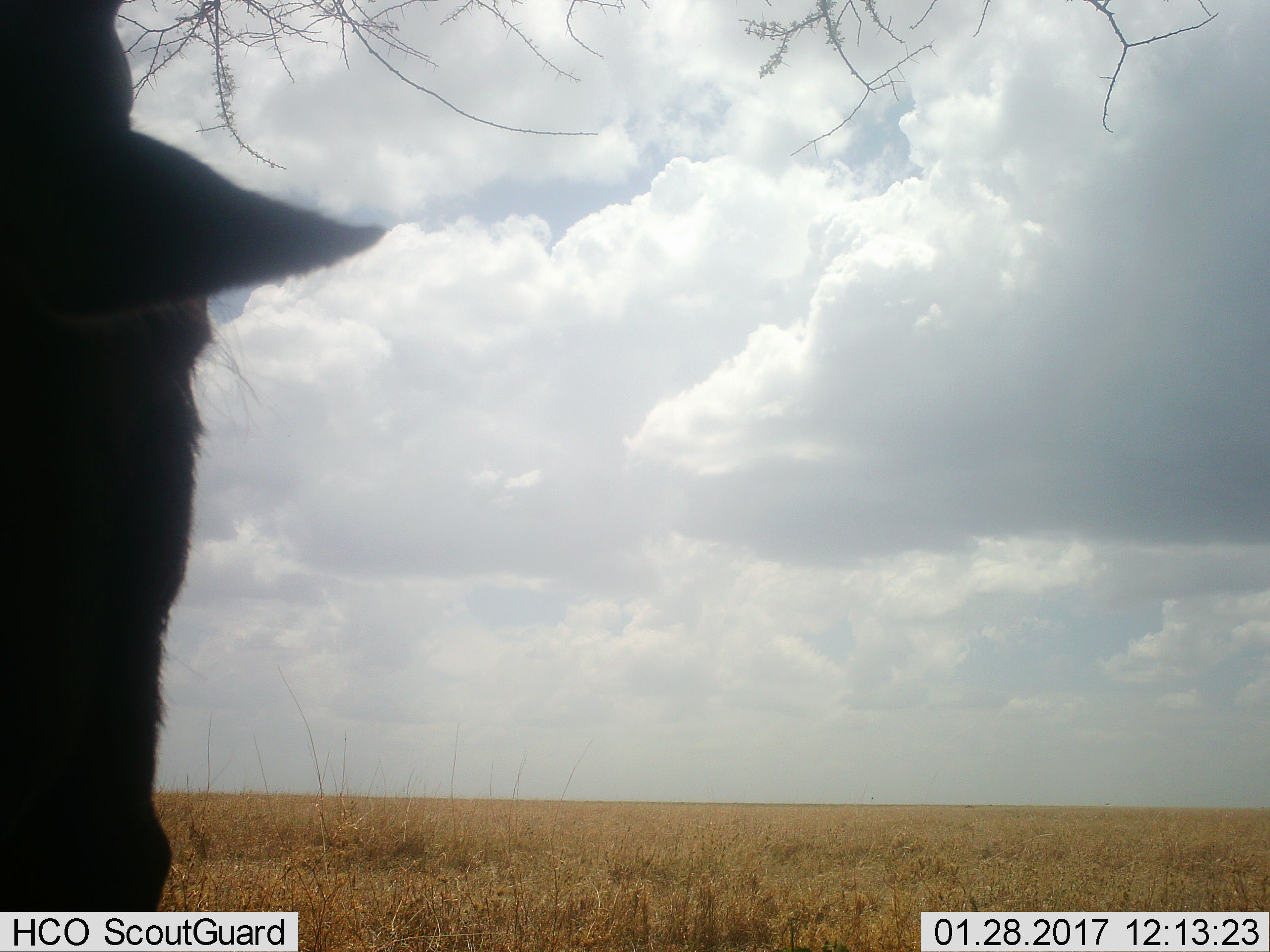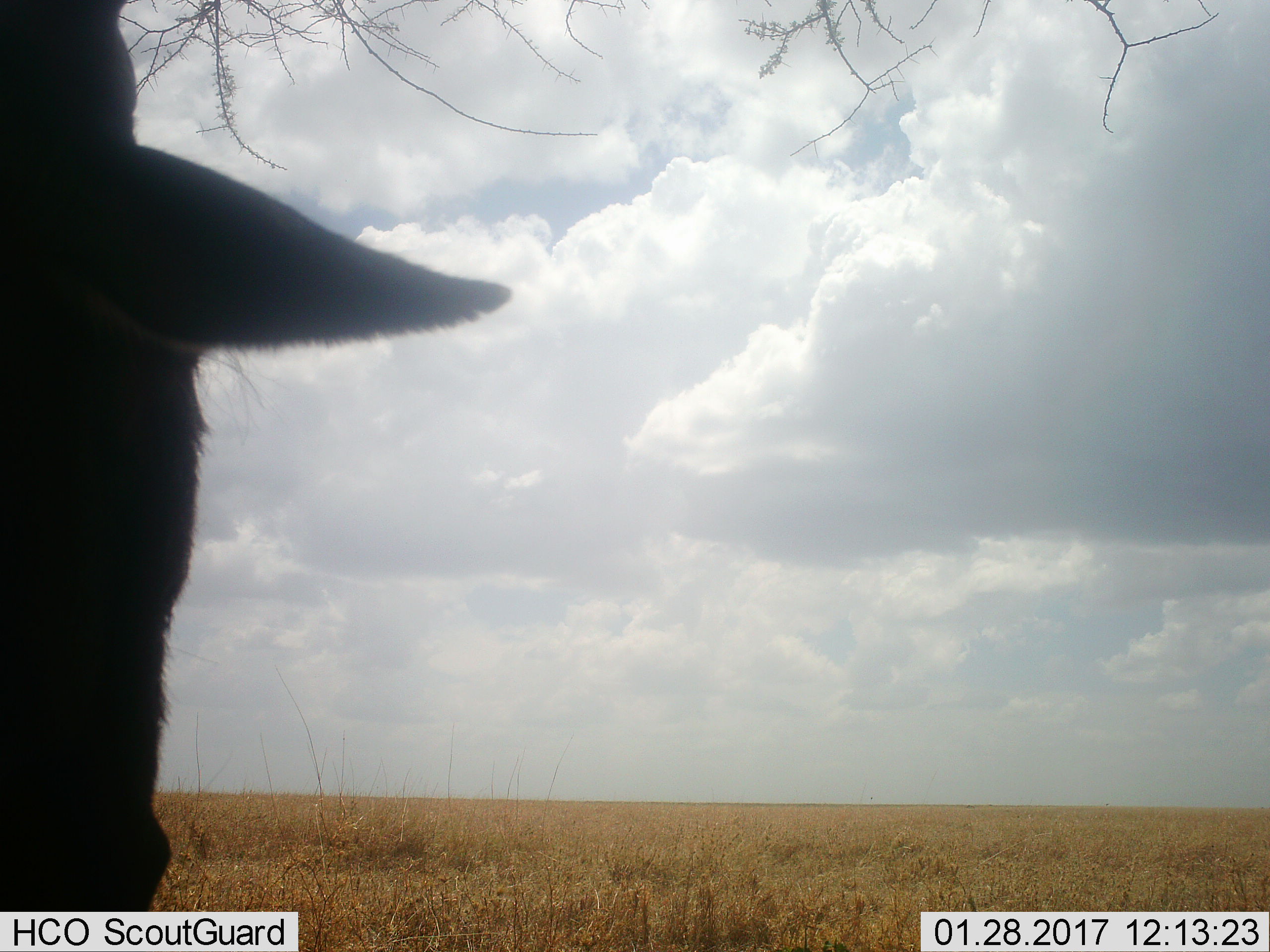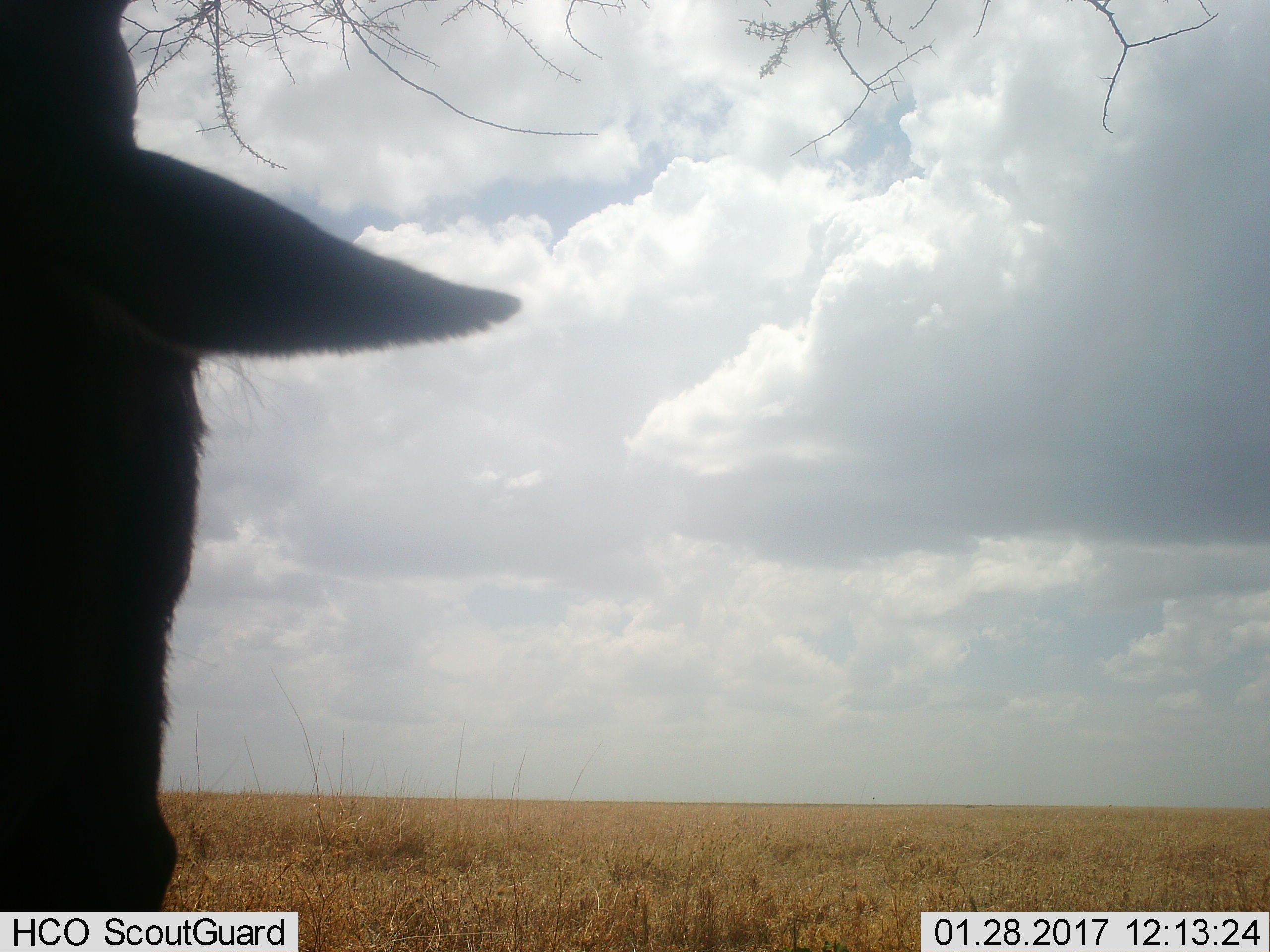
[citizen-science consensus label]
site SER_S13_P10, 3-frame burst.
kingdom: Animalia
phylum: Chordata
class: Mammalia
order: Artiodactyla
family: Bovidae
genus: Connochaetes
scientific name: Connochaetes taurinus taurinus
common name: blue wildebeest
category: wildebeestblue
Wildebeestblue (blue wildebeest) (Connochaetes taurinus taurinus), count 1. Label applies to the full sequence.